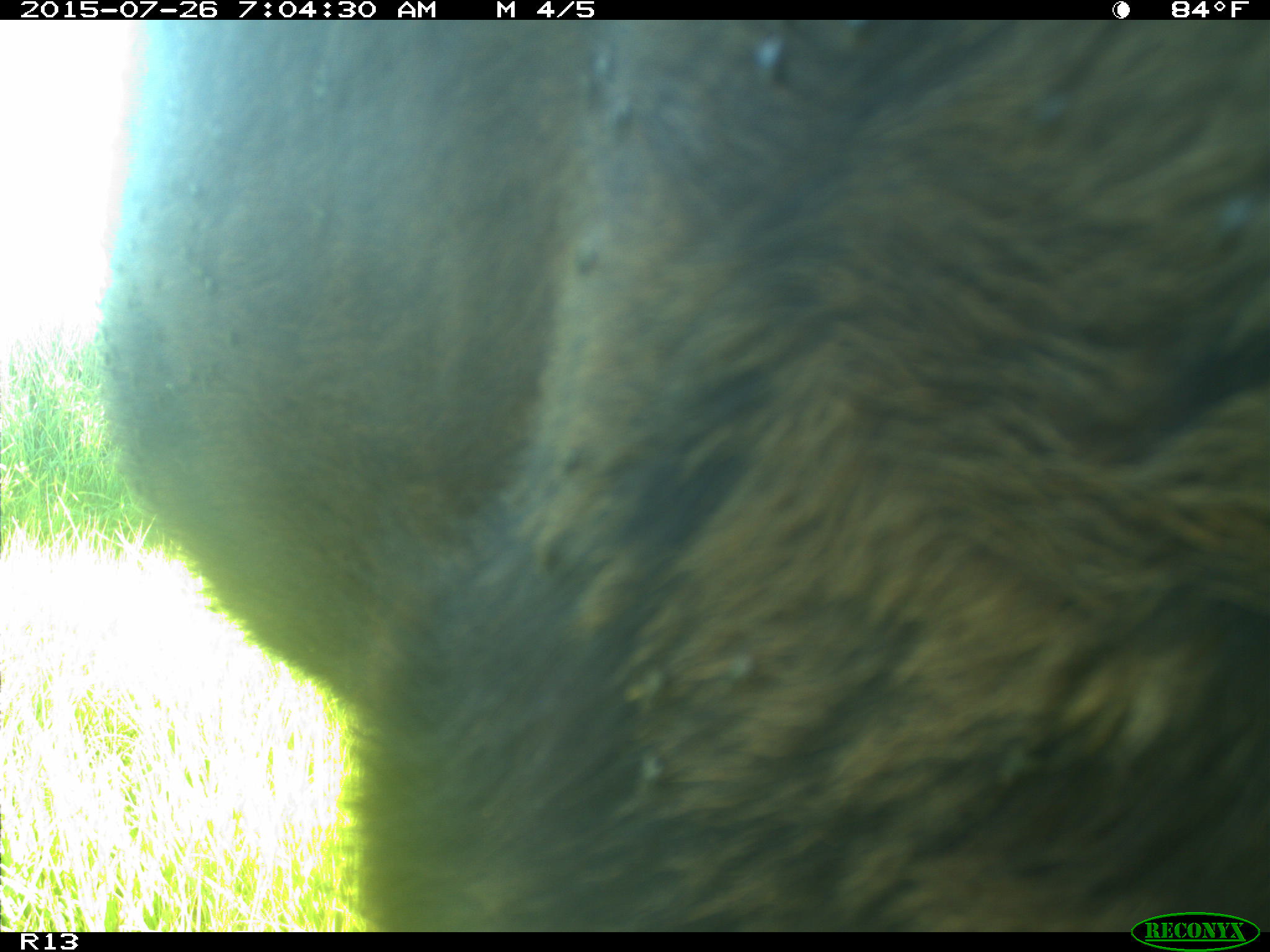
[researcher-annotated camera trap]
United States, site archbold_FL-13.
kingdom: Animalia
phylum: Chordata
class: Mammalia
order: Artiodactyla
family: Bovidae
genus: Bos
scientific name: Bos taurus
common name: domestic cow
Bos taurus (domestic cow).